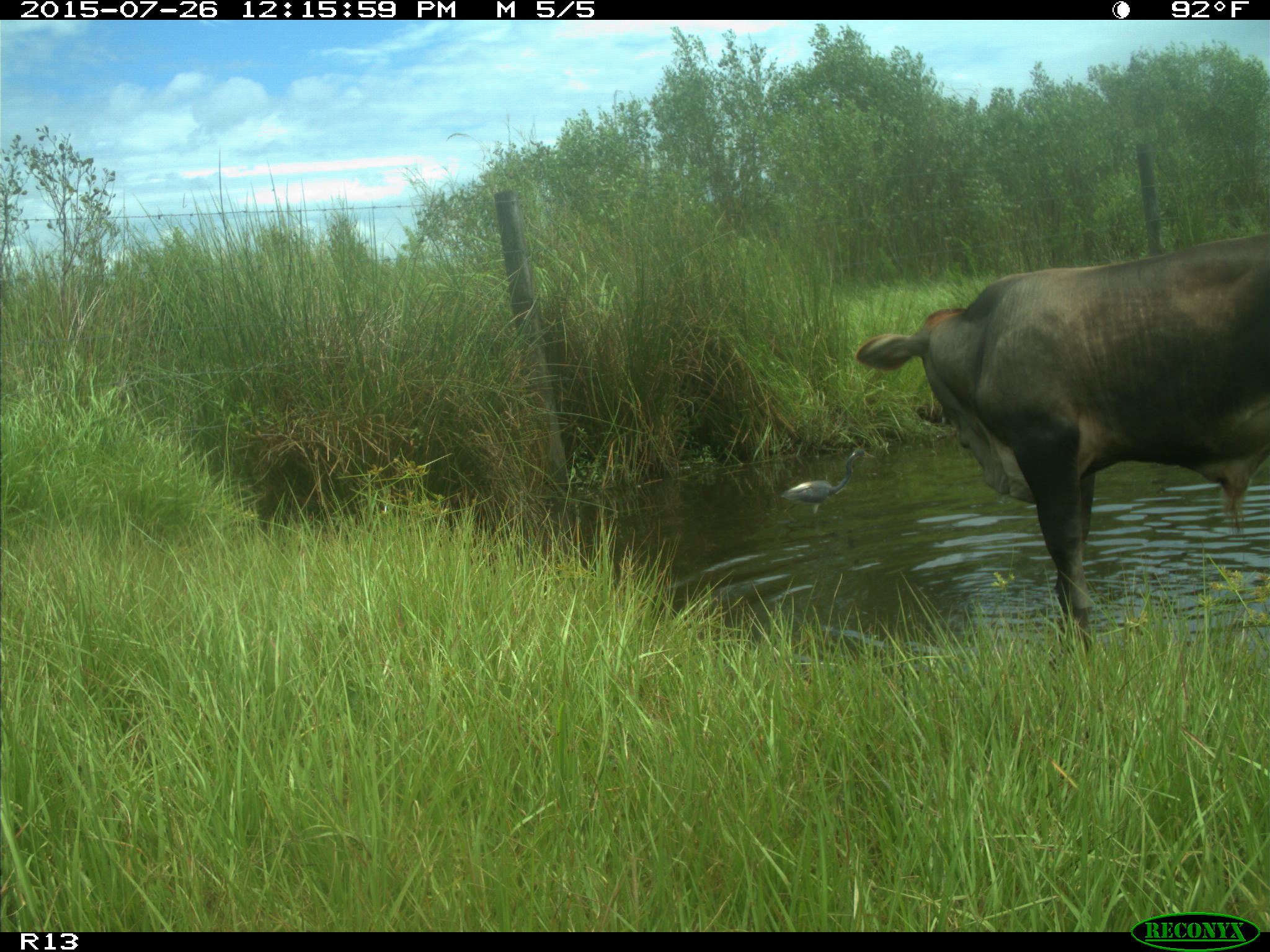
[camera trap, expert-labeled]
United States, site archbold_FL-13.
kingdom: Animalia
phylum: Chordata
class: Mammalia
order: Artiodactyla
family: Bovidae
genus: Bos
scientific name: Bos taurus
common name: domestic cow